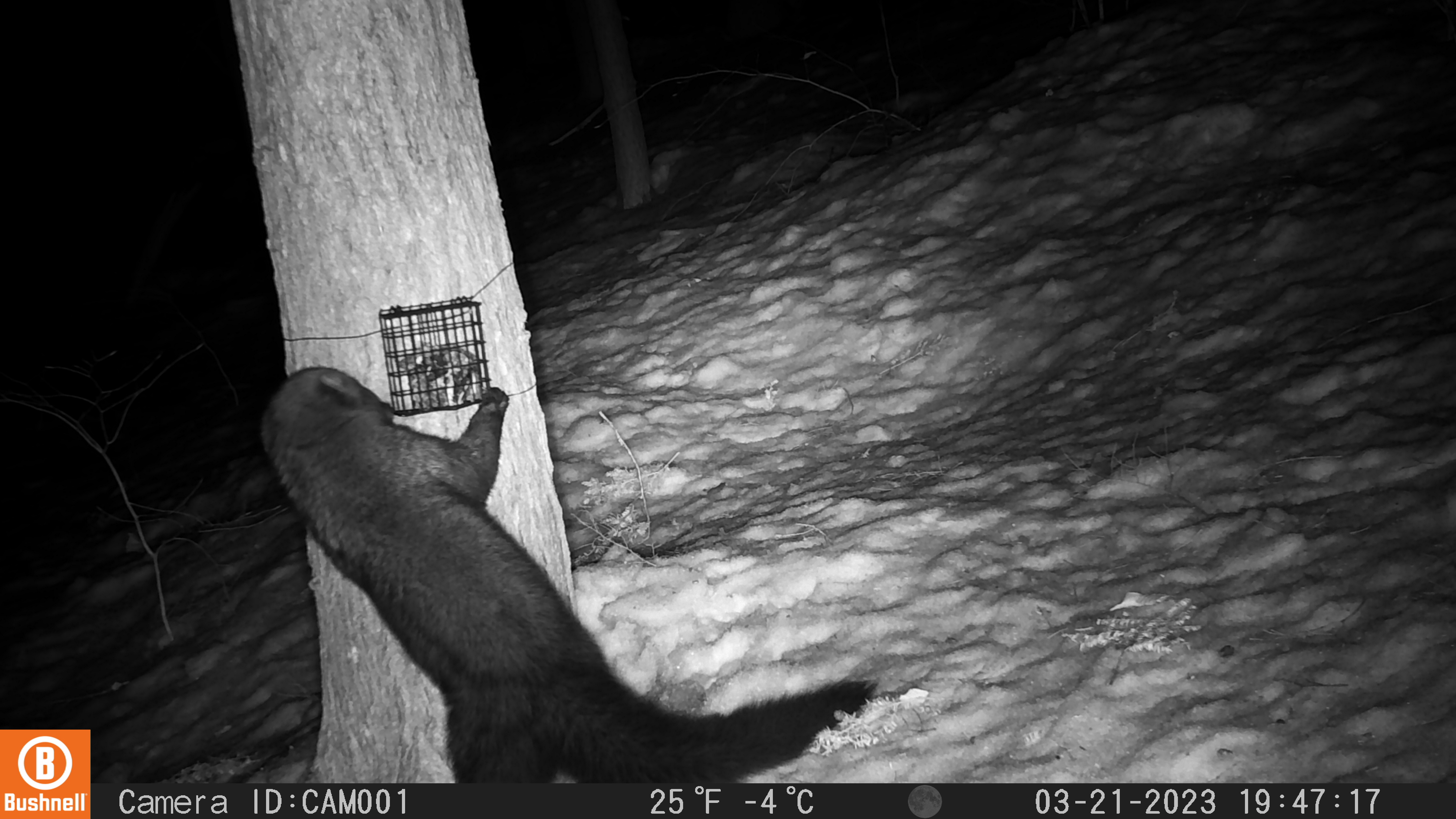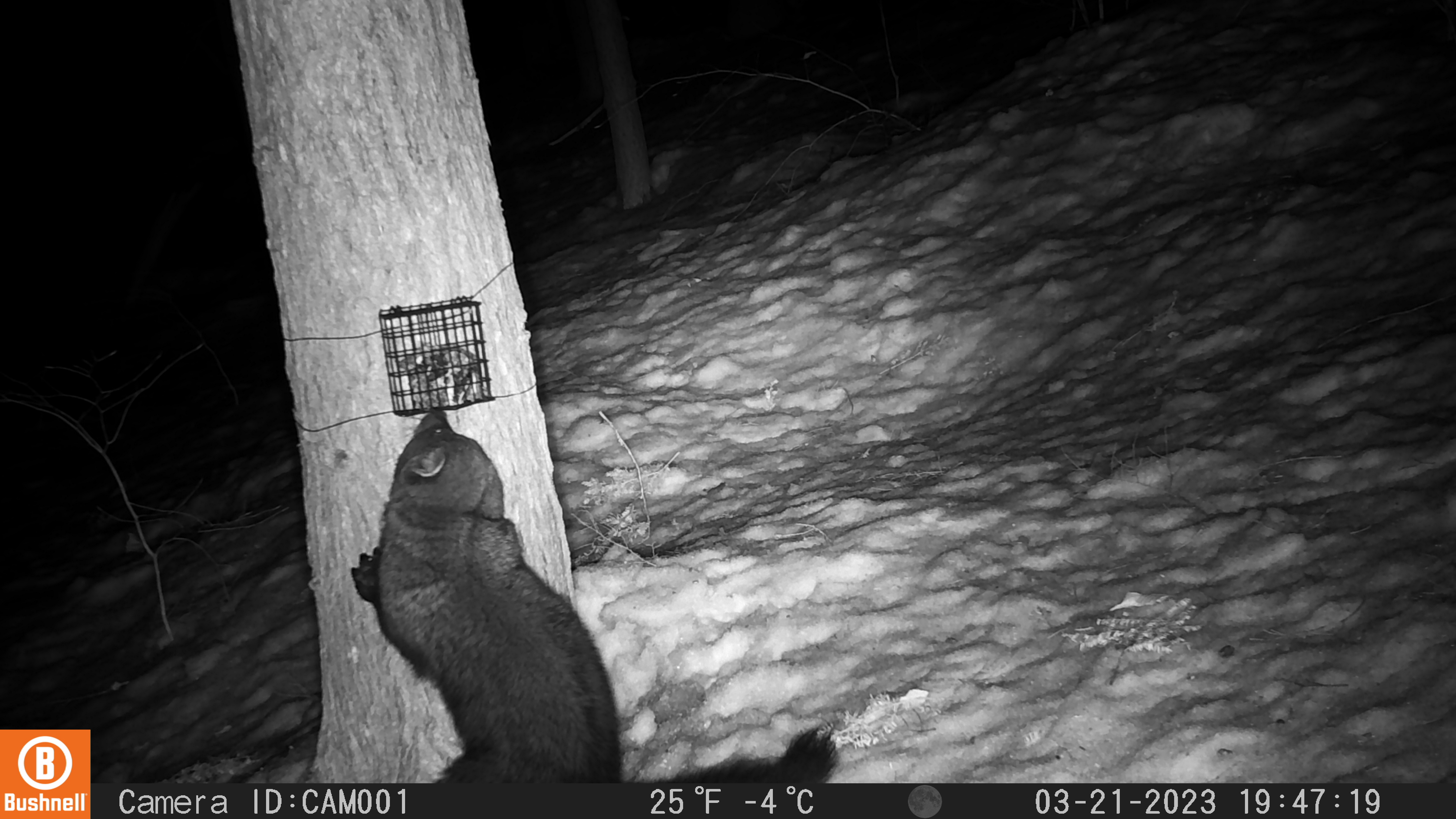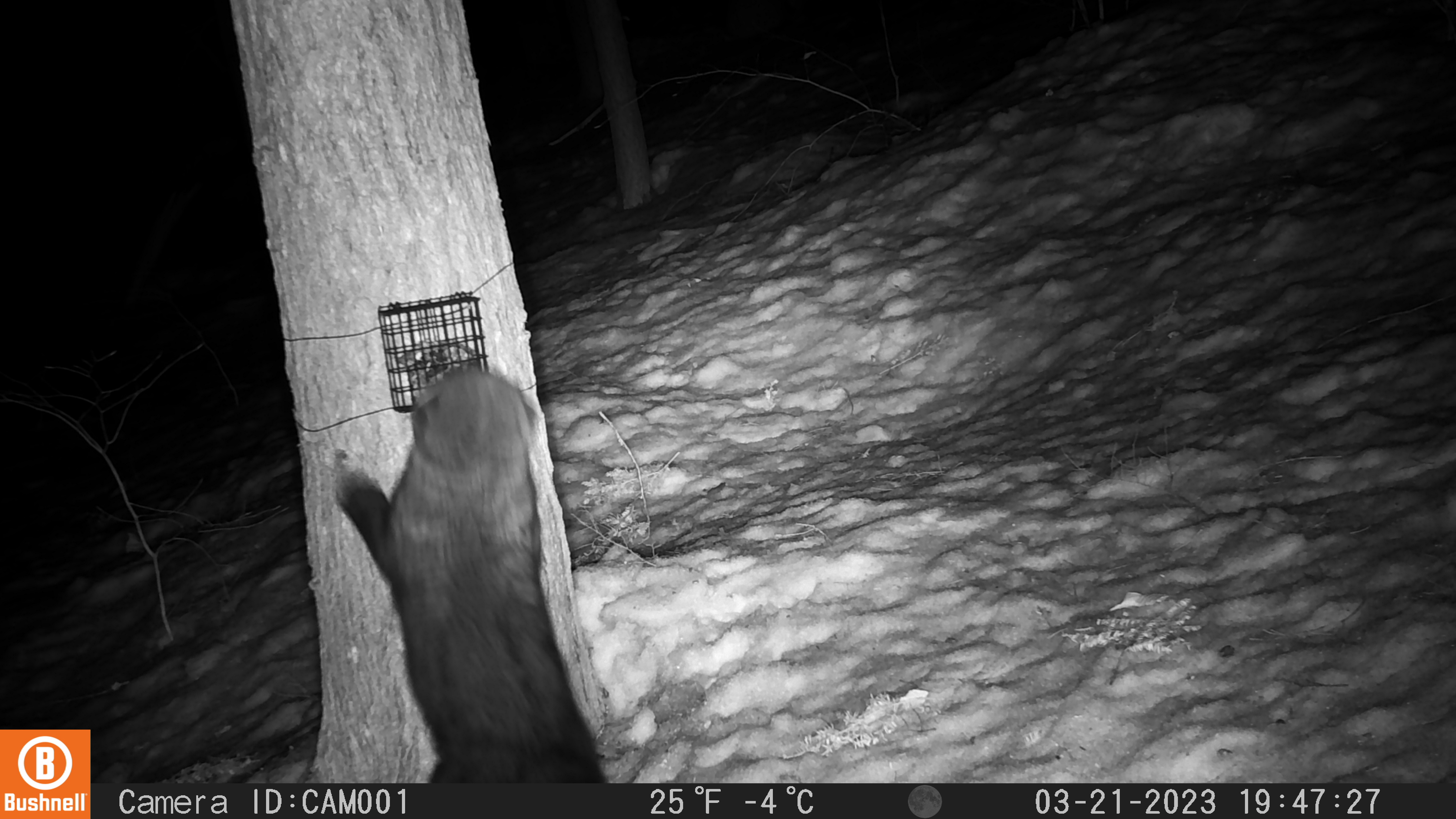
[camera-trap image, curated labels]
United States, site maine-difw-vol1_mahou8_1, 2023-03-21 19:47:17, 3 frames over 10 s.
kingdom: Animalia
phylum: Chordata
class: Mammalia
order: Carnivora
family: Mustelidae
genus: Pekania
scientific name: Pekania pennanti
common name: fisher